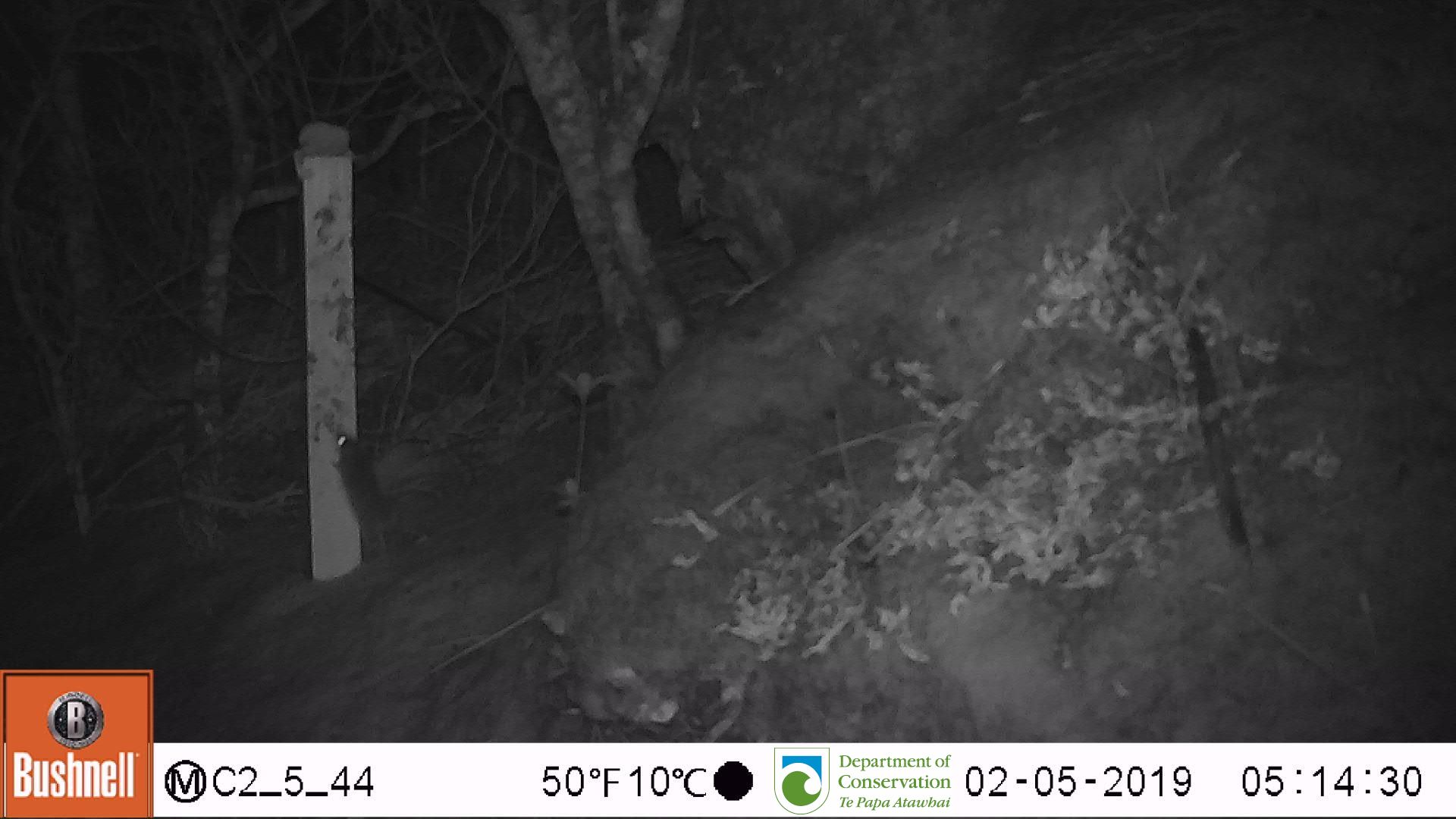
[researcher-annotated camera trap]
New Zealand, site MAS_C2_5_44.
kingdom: Animalia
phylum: Chordata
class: Mammalia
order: Rodentia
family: Muridae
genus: Mus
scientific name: Mus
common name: mouse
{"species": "mouse (Mus)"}